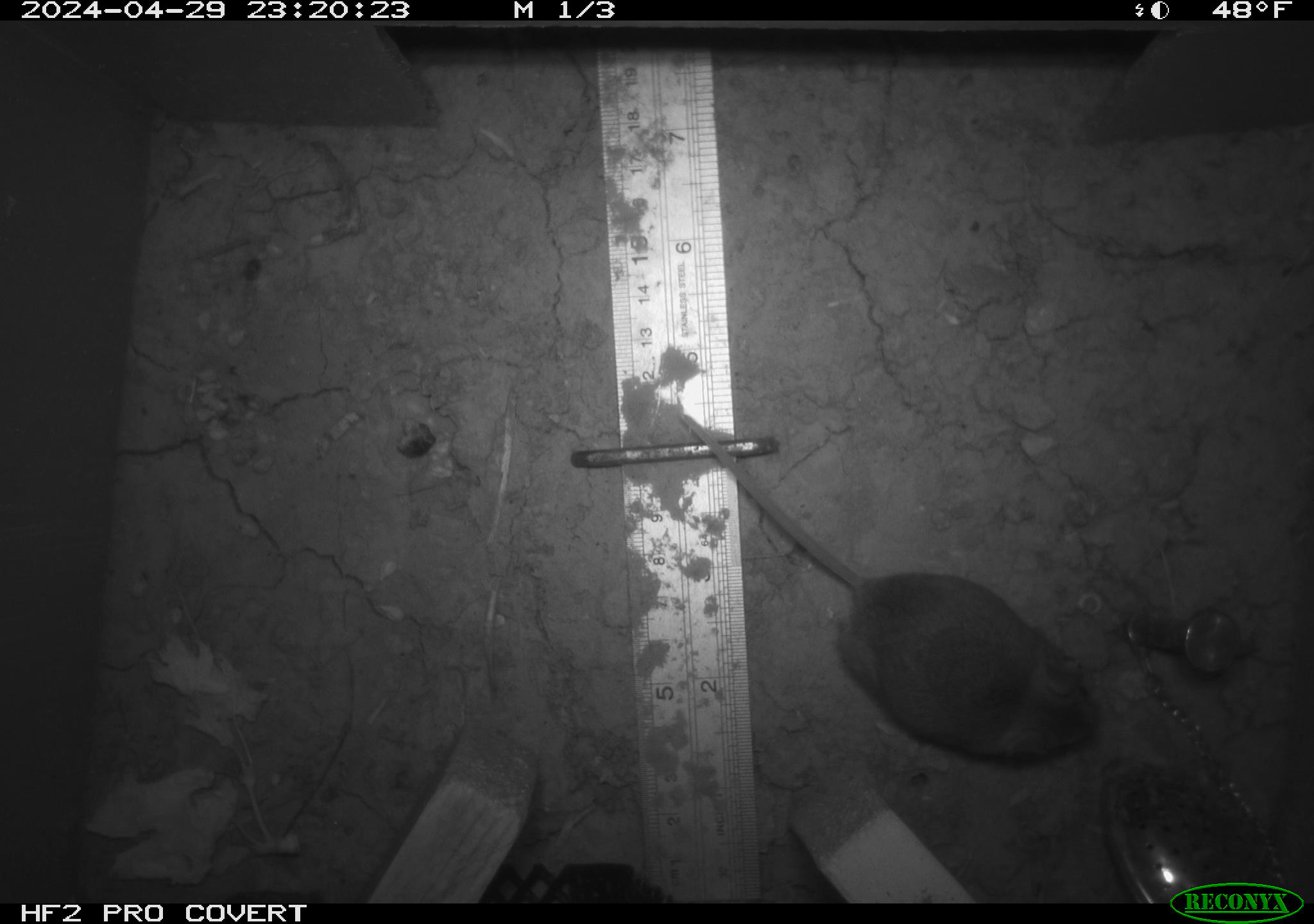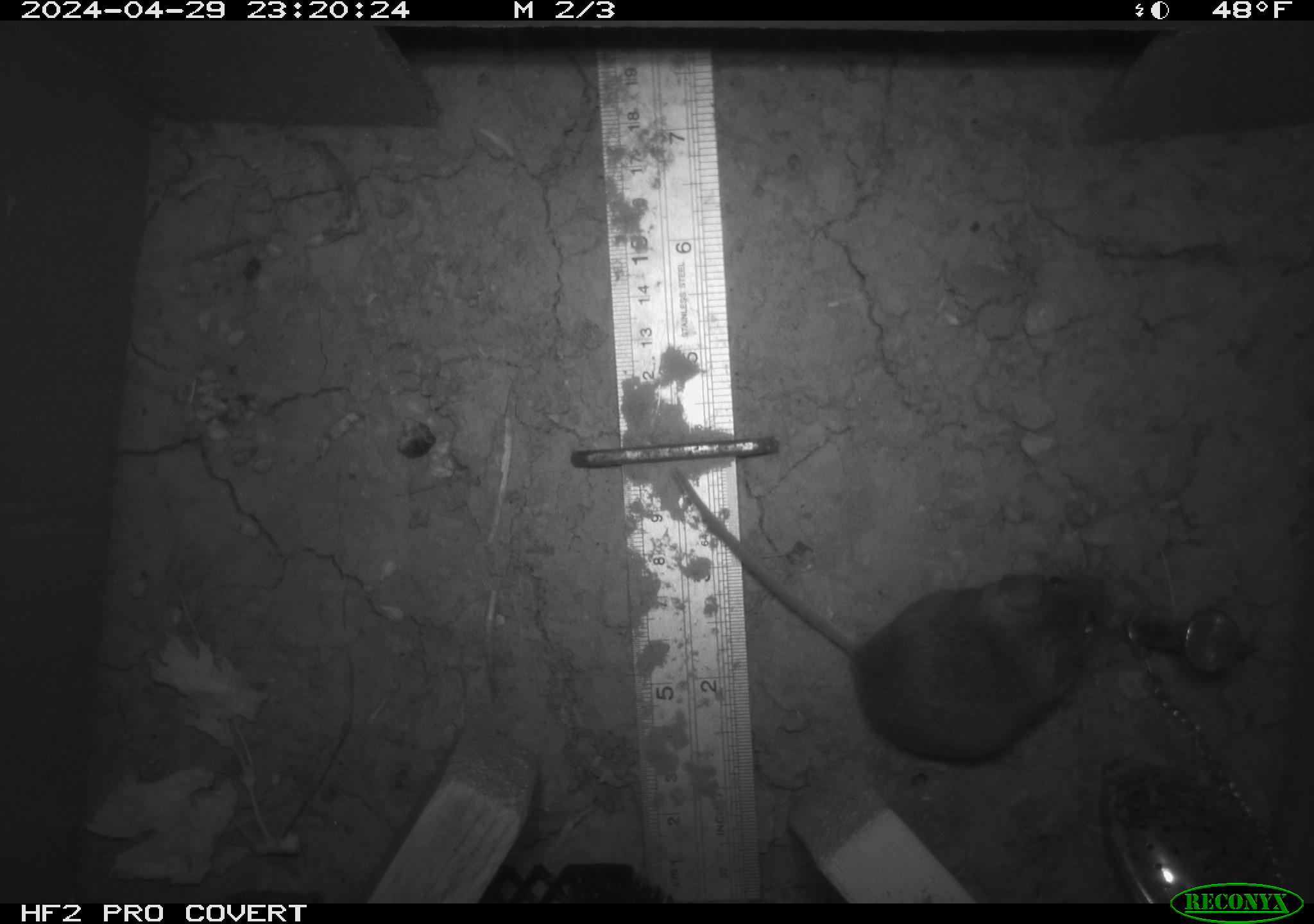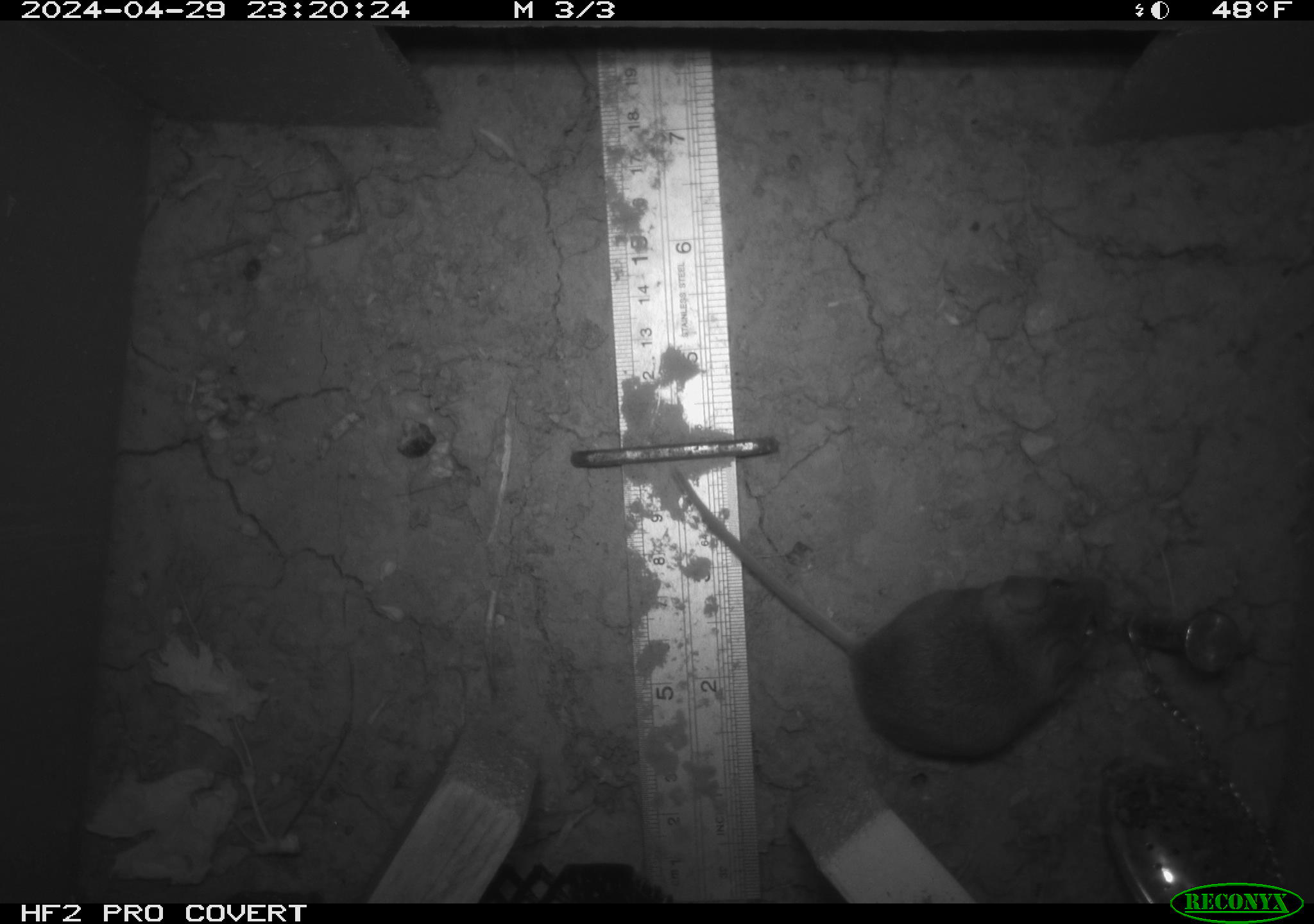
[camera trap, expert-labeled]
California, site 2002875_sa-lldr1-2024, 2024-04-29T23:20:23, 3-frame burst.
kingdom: Animalia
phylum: Chordata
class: Mammalia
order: Rodentia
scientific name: Rodentia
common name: mouse species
Mouse species (Rodentia).